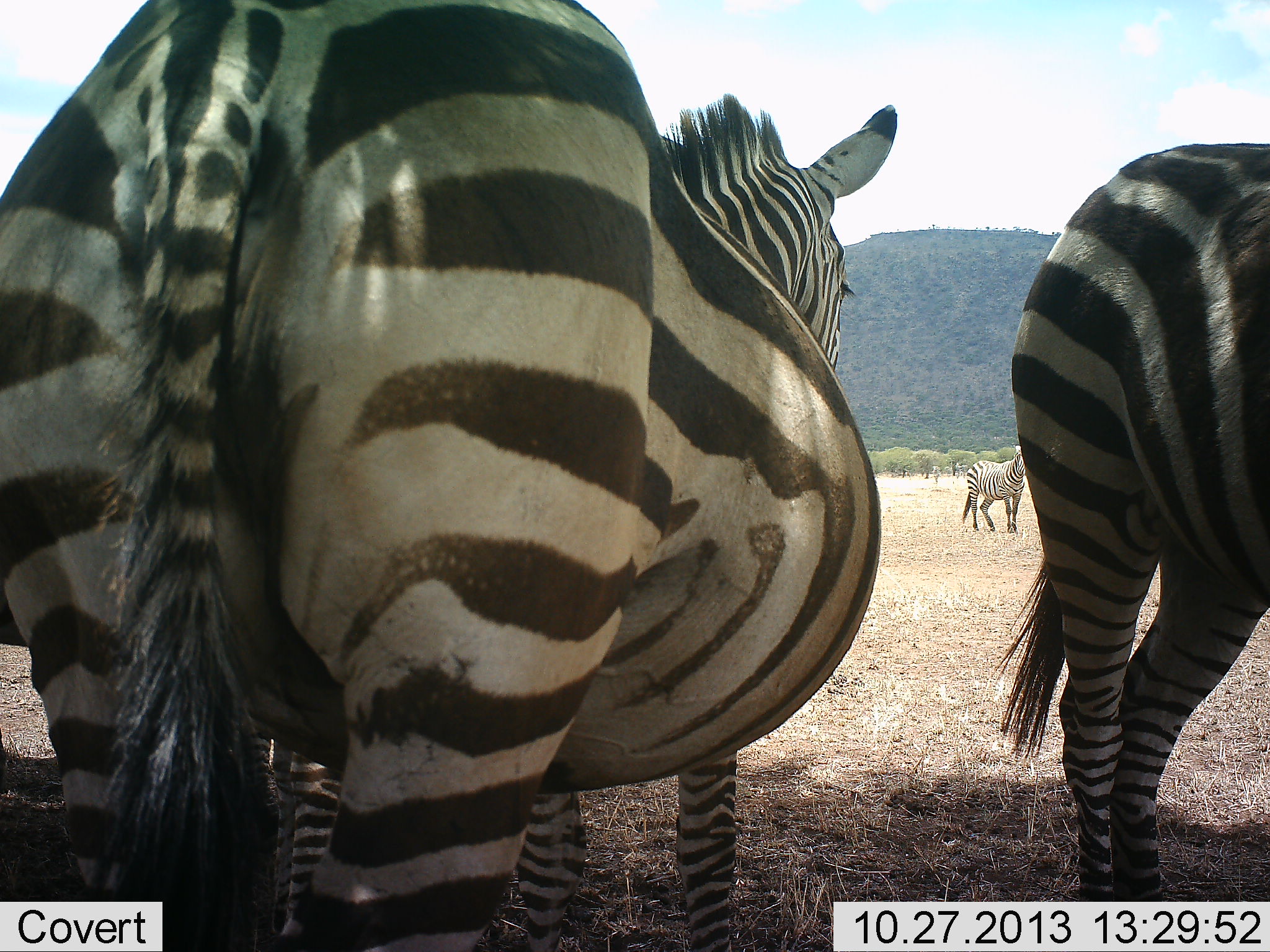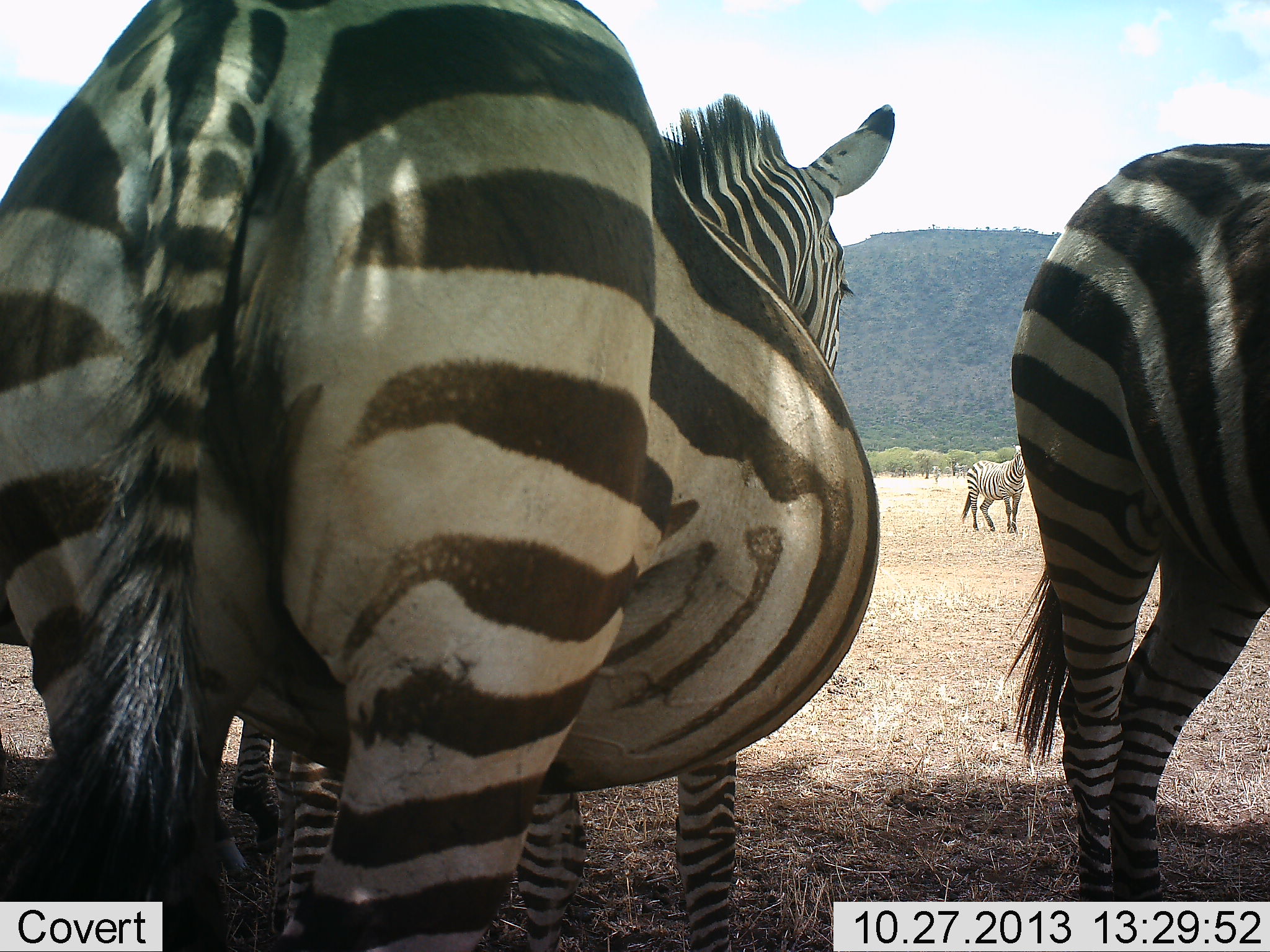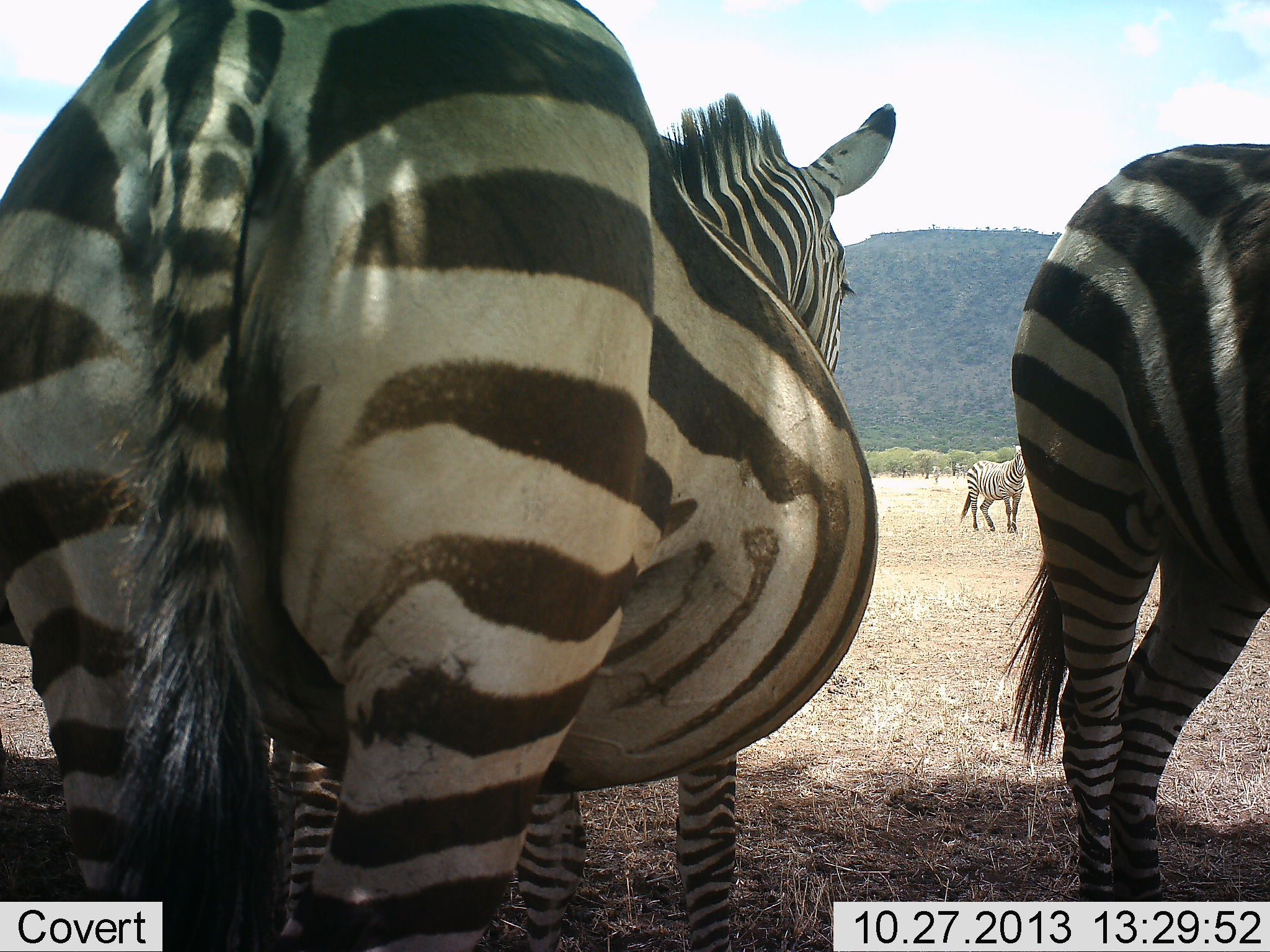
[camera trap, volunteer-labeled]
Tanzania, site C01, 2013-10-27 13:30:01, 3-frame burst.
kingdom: Animalia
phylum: Chordata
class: Mammalia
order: Perissodactyla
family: Equidae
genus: Equus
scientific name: Equus quagga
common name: plains zebra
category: zebra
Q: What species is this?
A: Zebra (plains zebra) (Equus quagga).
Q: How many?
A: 4.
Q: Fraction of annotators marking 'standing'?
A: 90%.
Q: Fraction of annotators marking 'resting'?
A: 0%.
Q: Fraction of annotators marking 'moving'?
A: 10%.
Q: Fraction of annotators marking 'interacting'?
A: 0%.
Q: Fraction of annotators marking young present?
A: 0%.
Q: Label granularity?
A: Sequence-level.